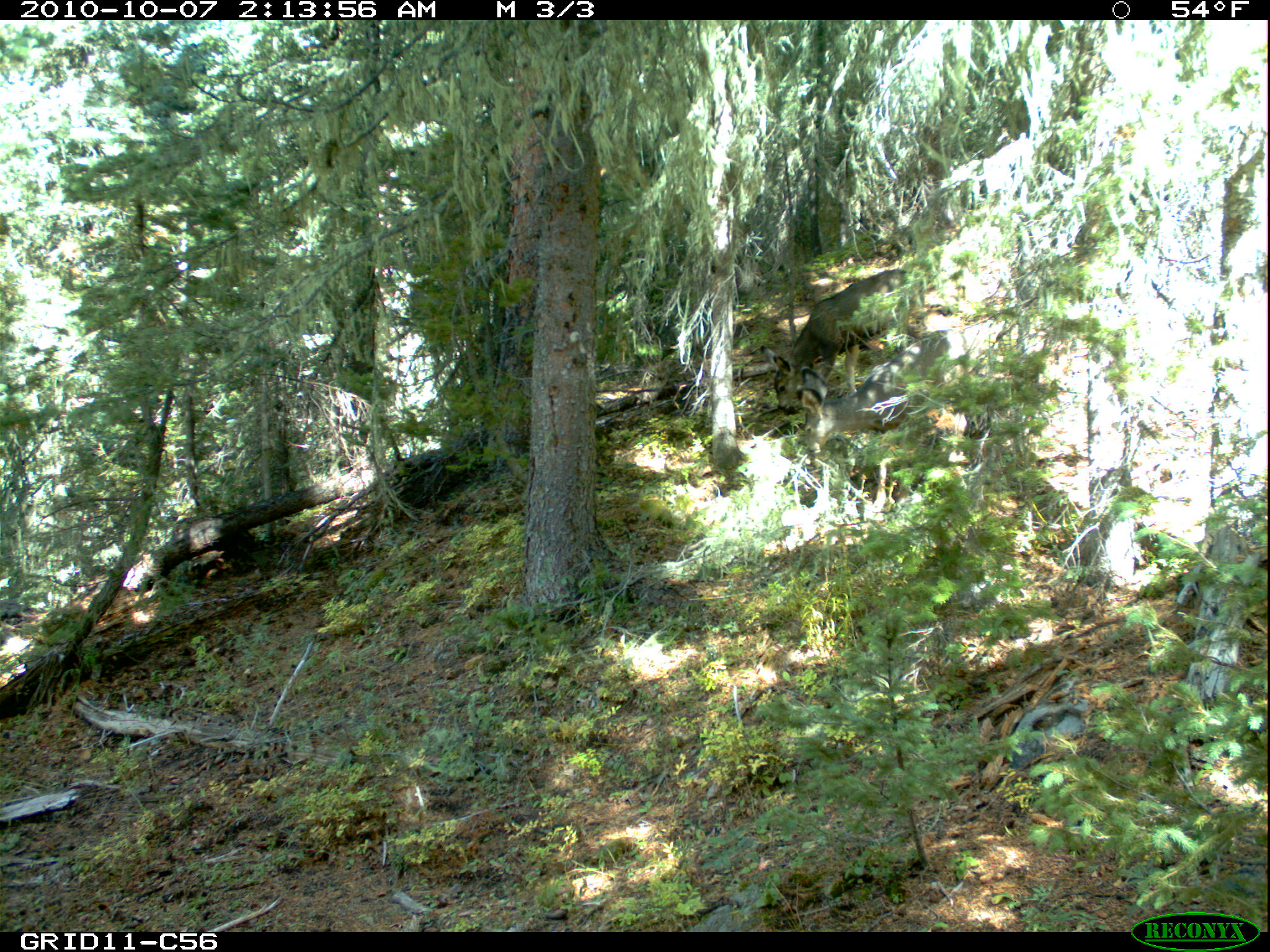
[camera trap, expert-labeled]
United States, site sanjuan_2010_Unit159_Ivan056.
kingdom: Animalia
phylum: Chordata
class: Mammalia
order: Artiodactyla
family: Cervidae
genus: Odocoileus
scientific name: Odocoileus hemionus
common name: mule deer